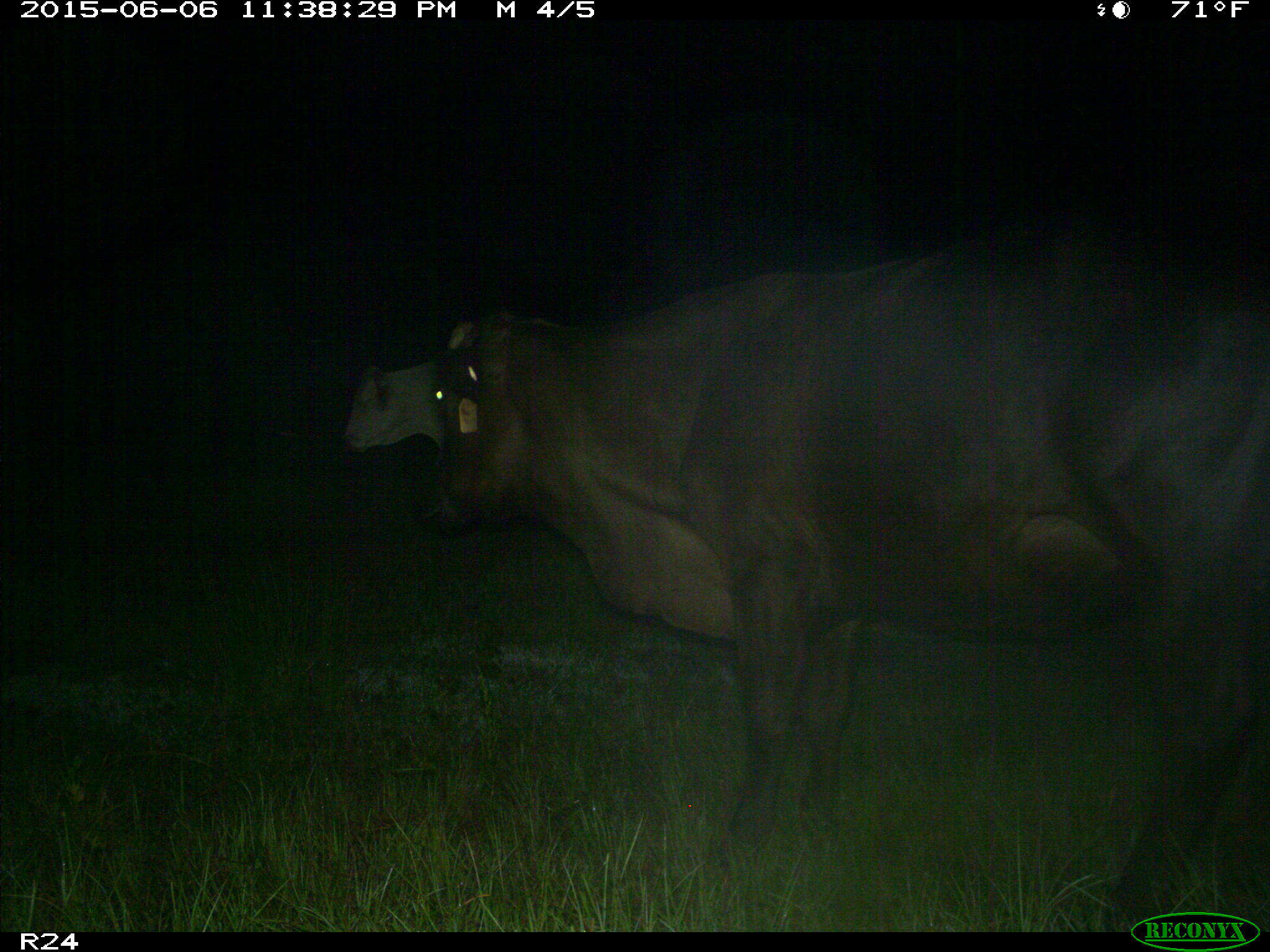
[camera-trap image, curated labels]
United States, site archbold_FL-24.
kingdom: Animalia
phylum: Chordata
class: Mammalia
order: Artiodactyla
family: Bovidae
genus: Bos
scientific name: Bos taurus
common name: domestic cow